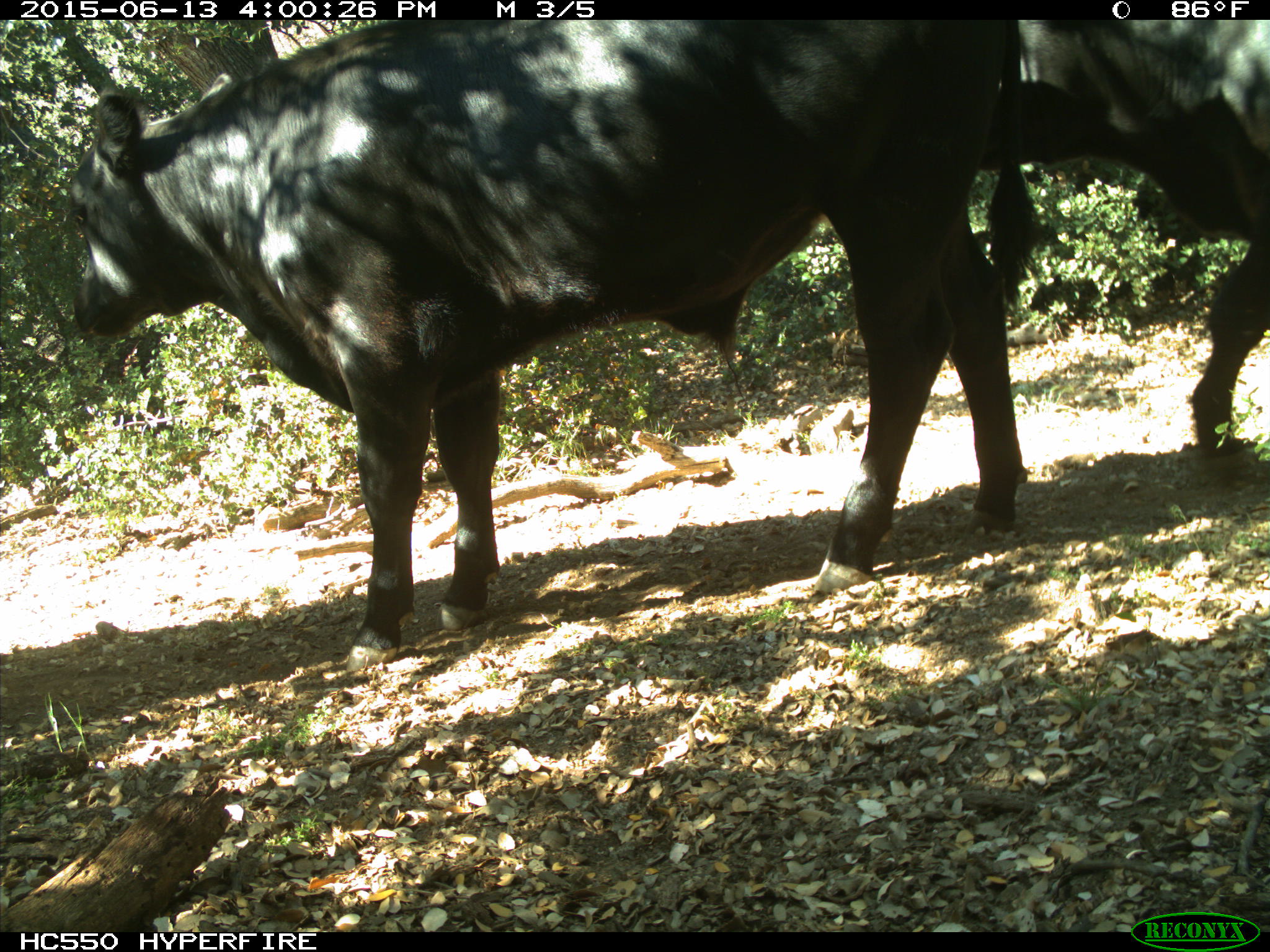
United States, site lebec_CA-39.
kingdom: Animalia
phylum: Chordata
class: Mammalia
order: Artiodactyla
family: Bovidae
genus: Bos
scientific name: Bos taurus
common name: domestic cow